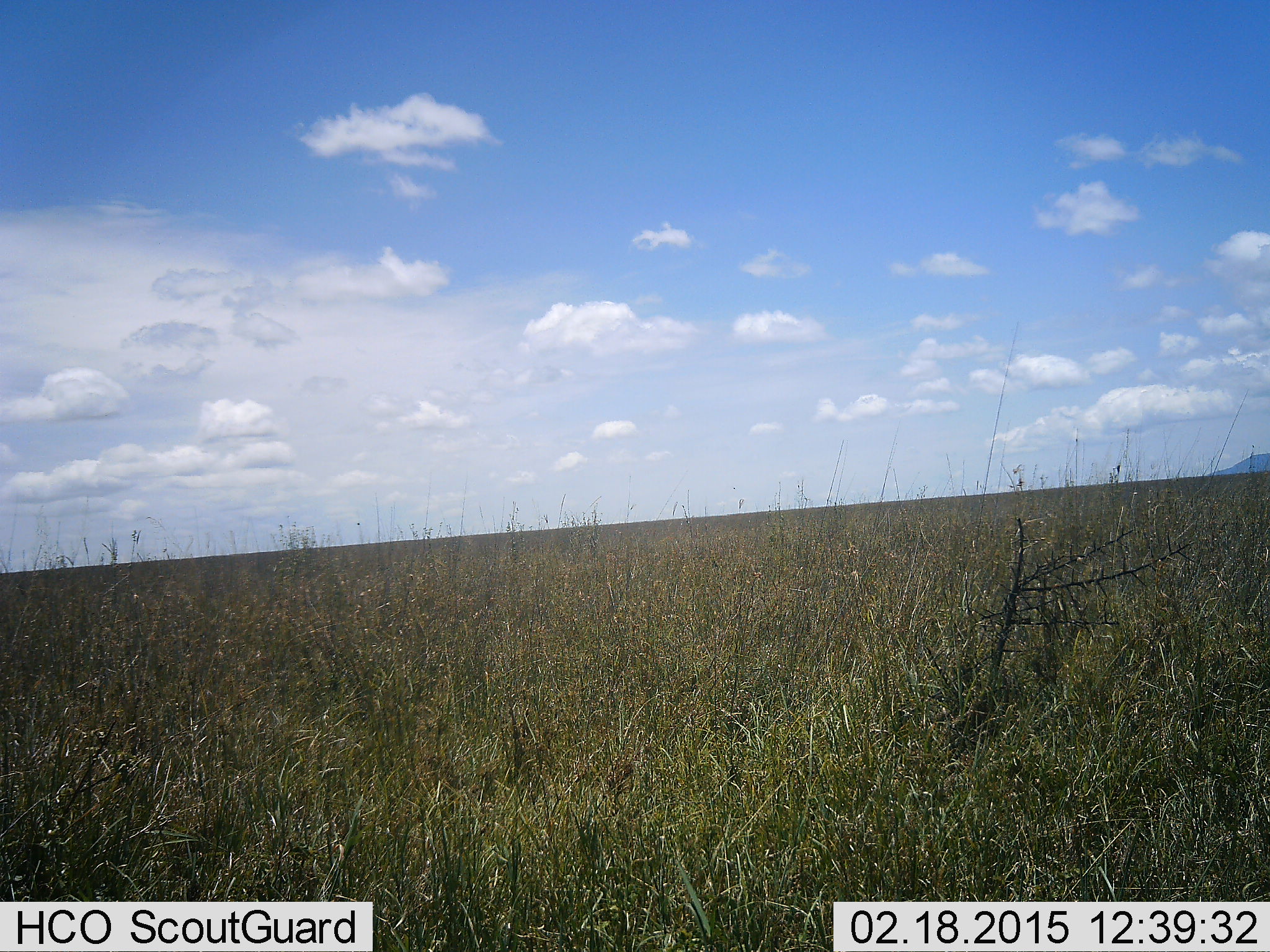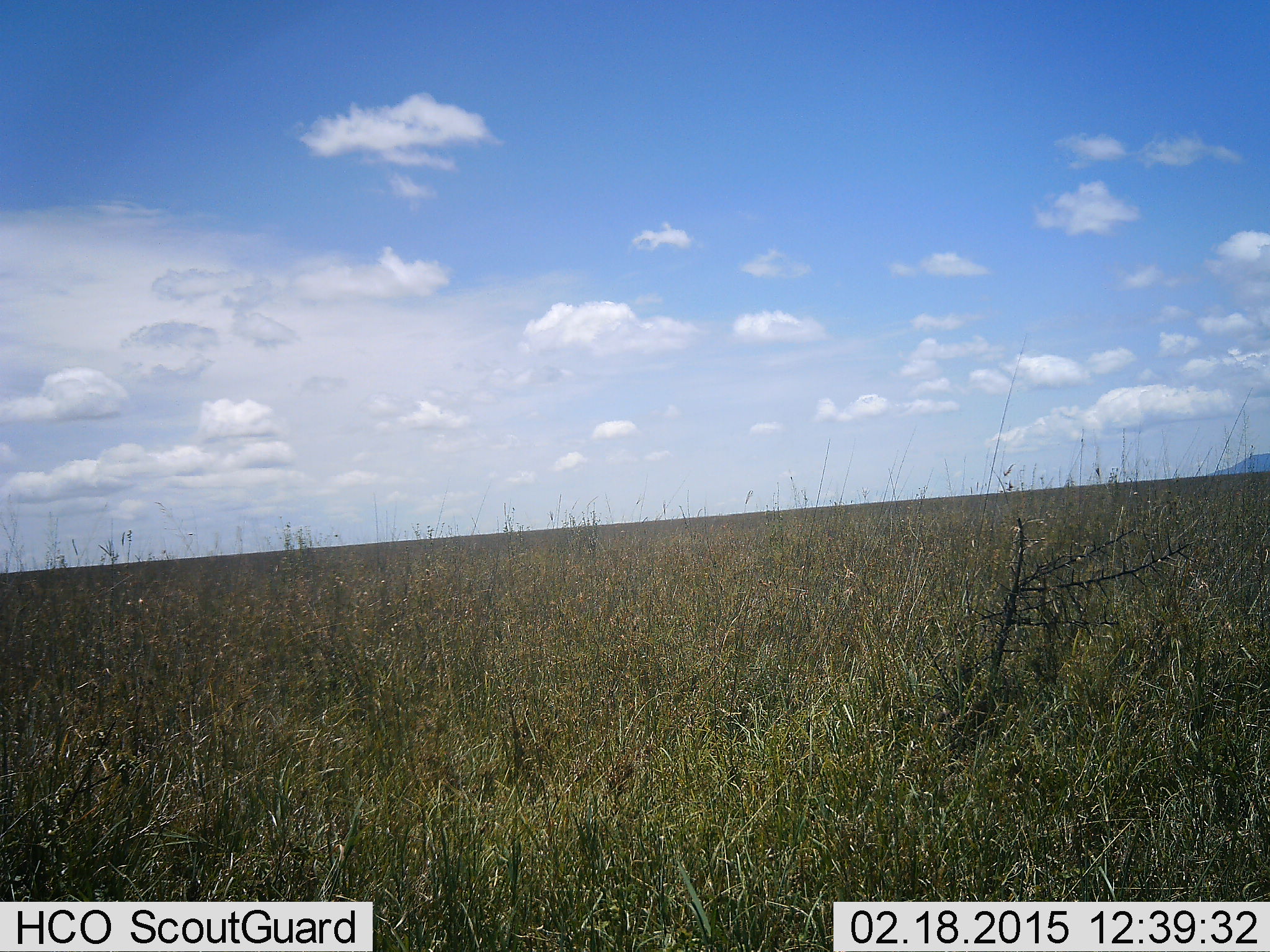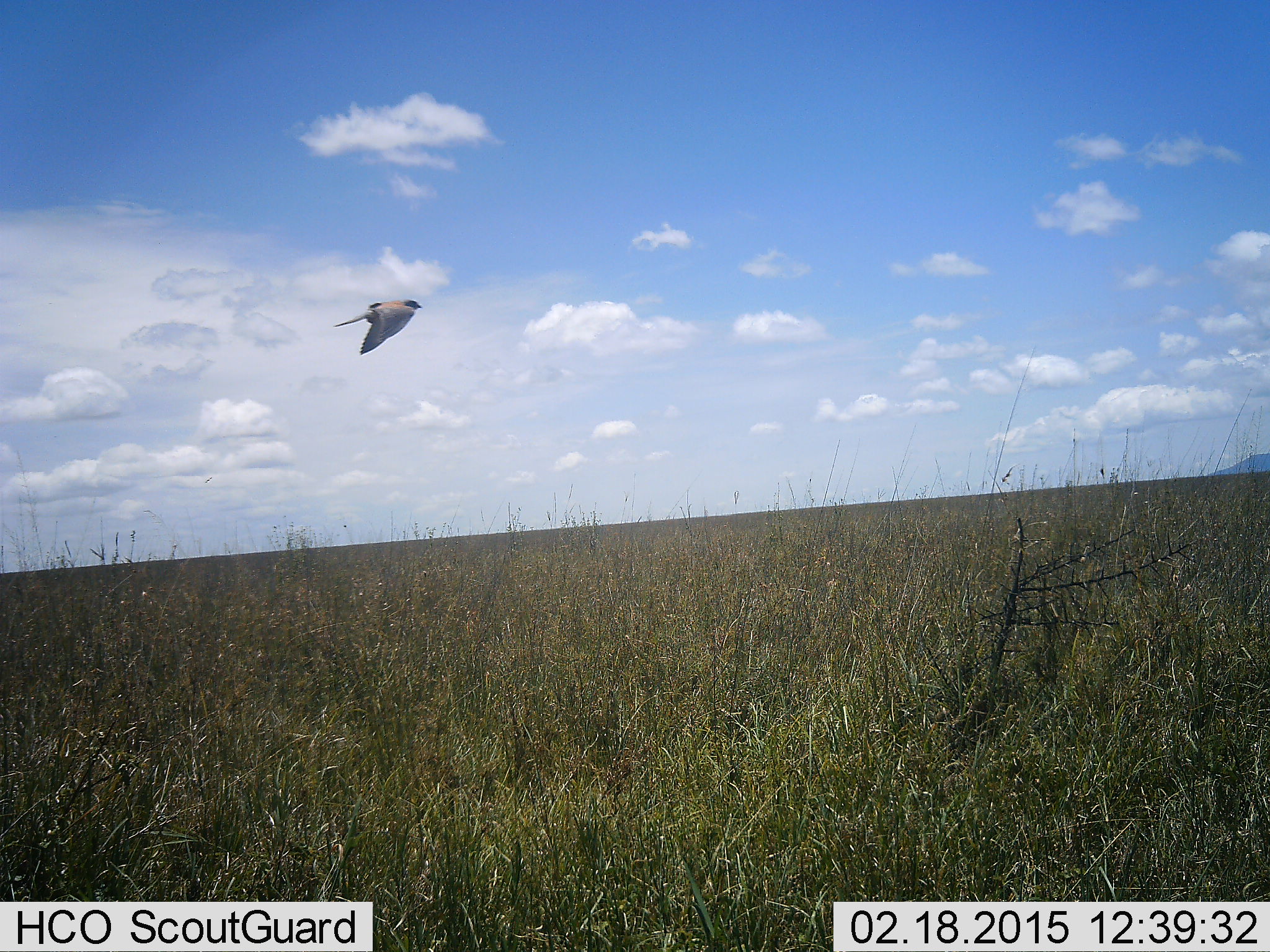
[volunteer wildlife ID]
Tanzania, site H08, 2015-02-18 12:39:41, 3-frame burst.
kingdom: Animalia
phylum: Chordata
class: Aves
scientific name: Aves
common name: bird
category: otherbird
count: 1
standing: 0%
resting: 0%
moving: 100%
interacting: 0%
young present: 0%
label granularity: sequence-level